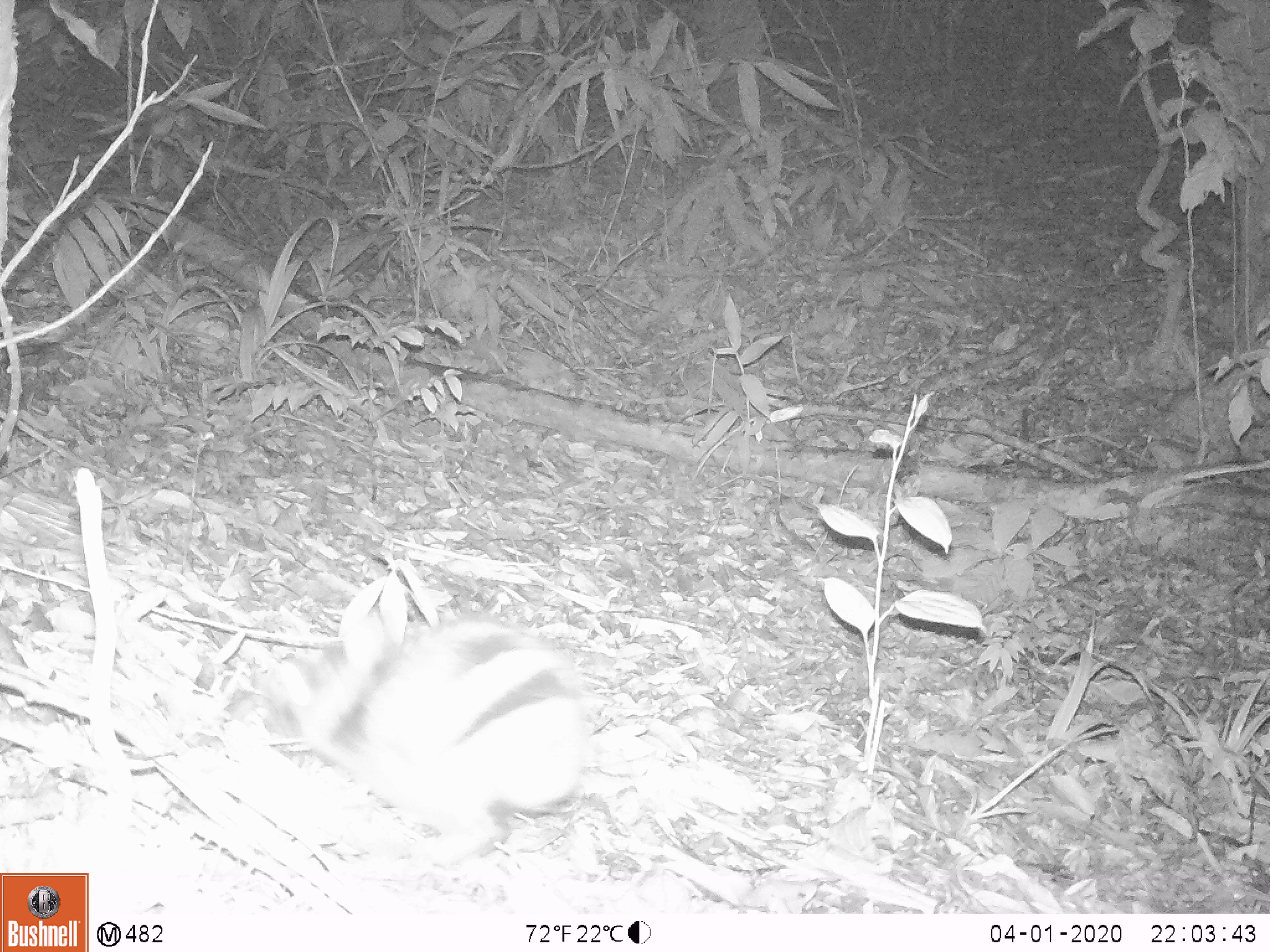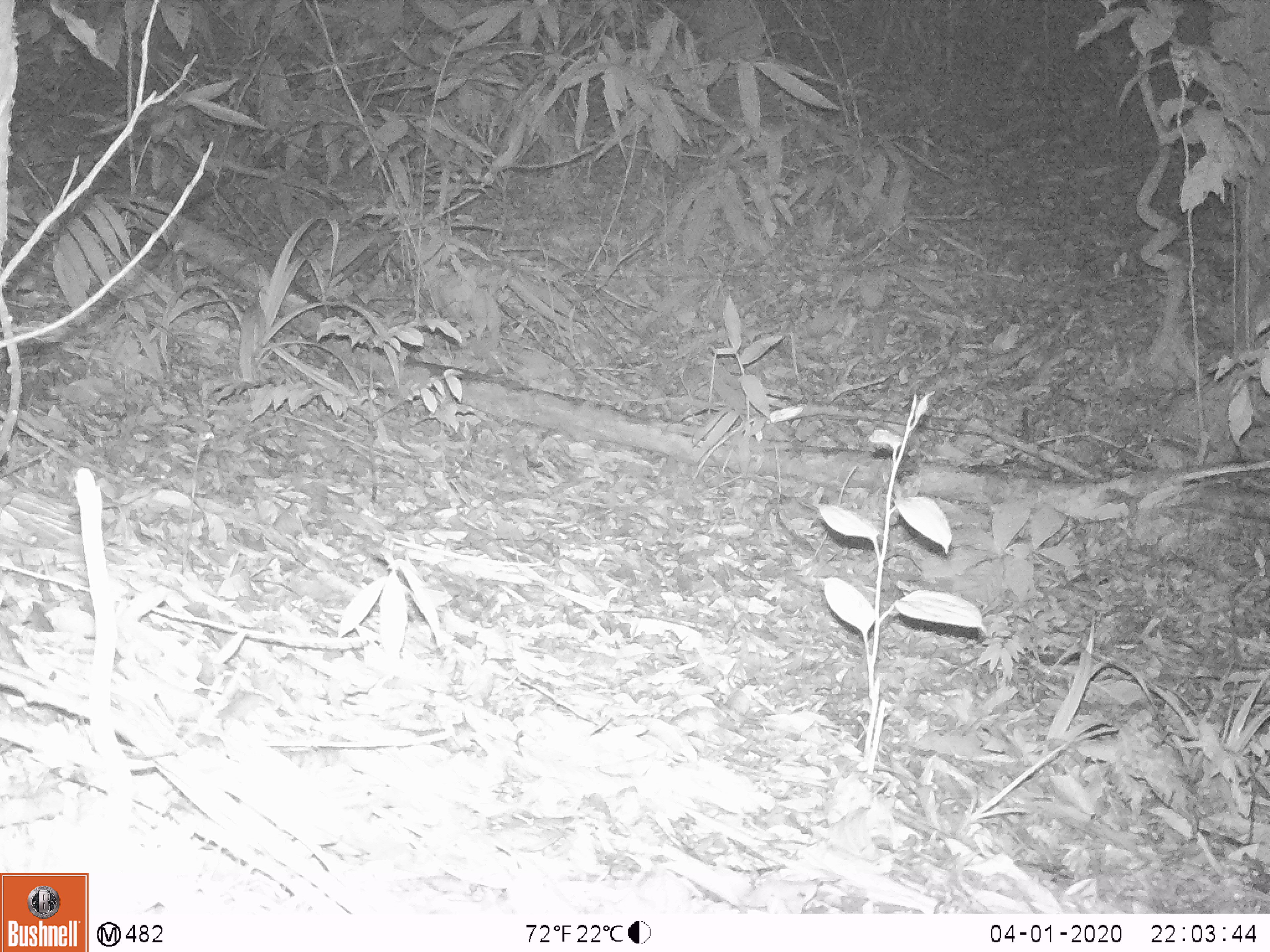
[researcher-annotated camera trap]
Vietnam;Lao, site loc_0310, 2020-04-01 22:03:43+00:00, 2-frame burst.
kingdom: Animalia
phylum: Chordata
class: Mammalia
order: Lagomorpha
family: Leporidae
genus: Nesolagus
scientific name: Nesolagus timminsi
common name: annamite striped rabbit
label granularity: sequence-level